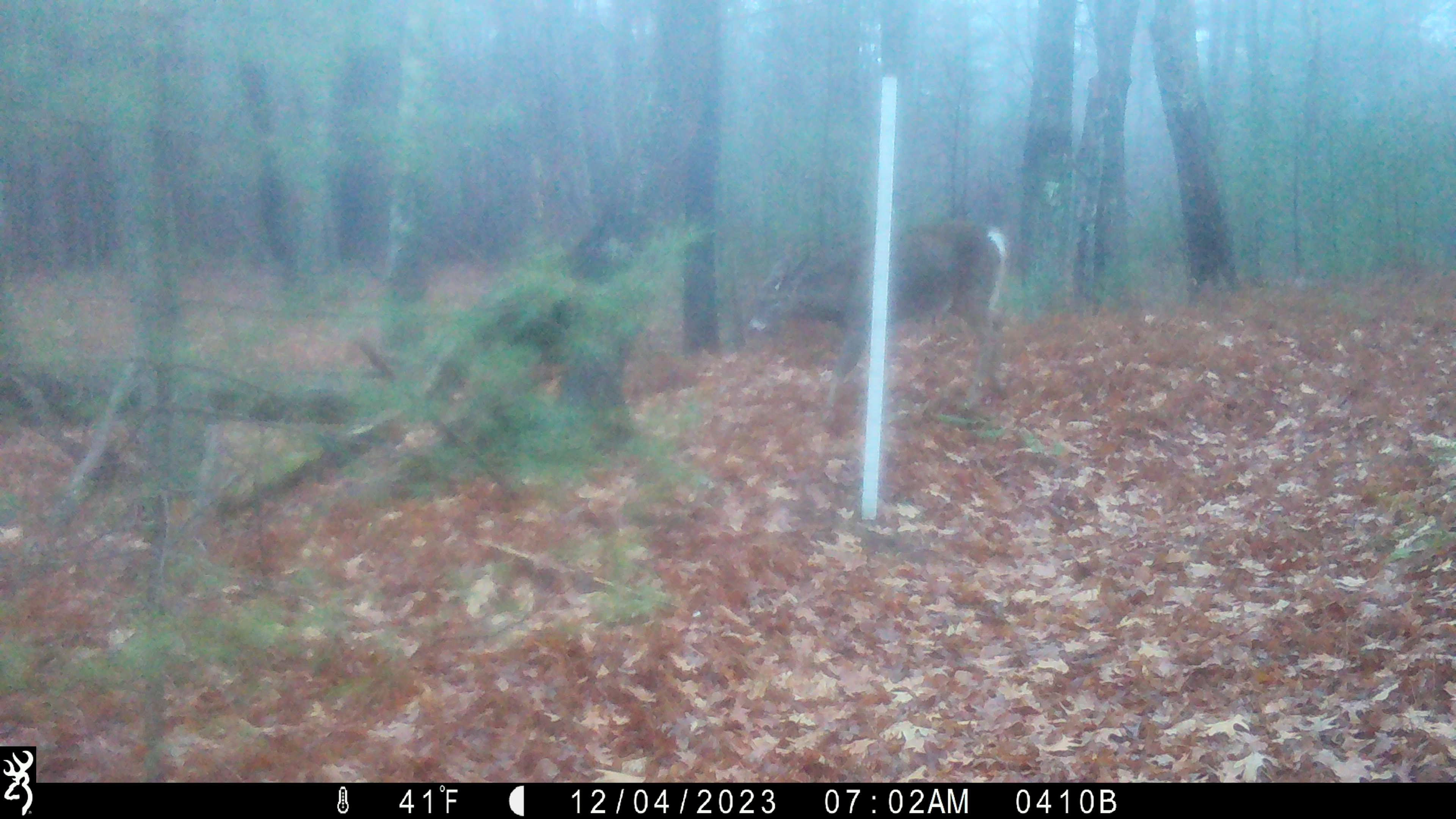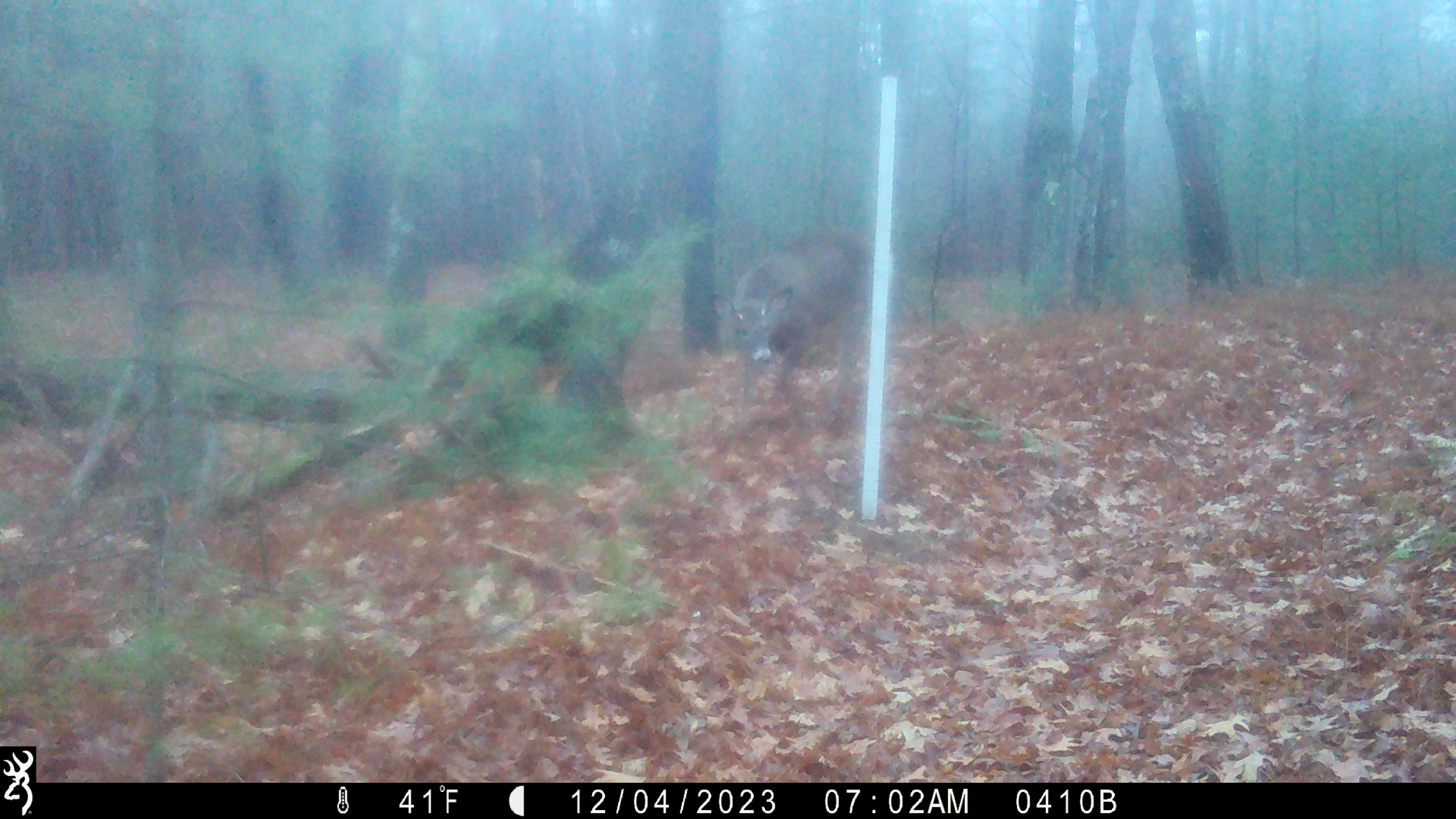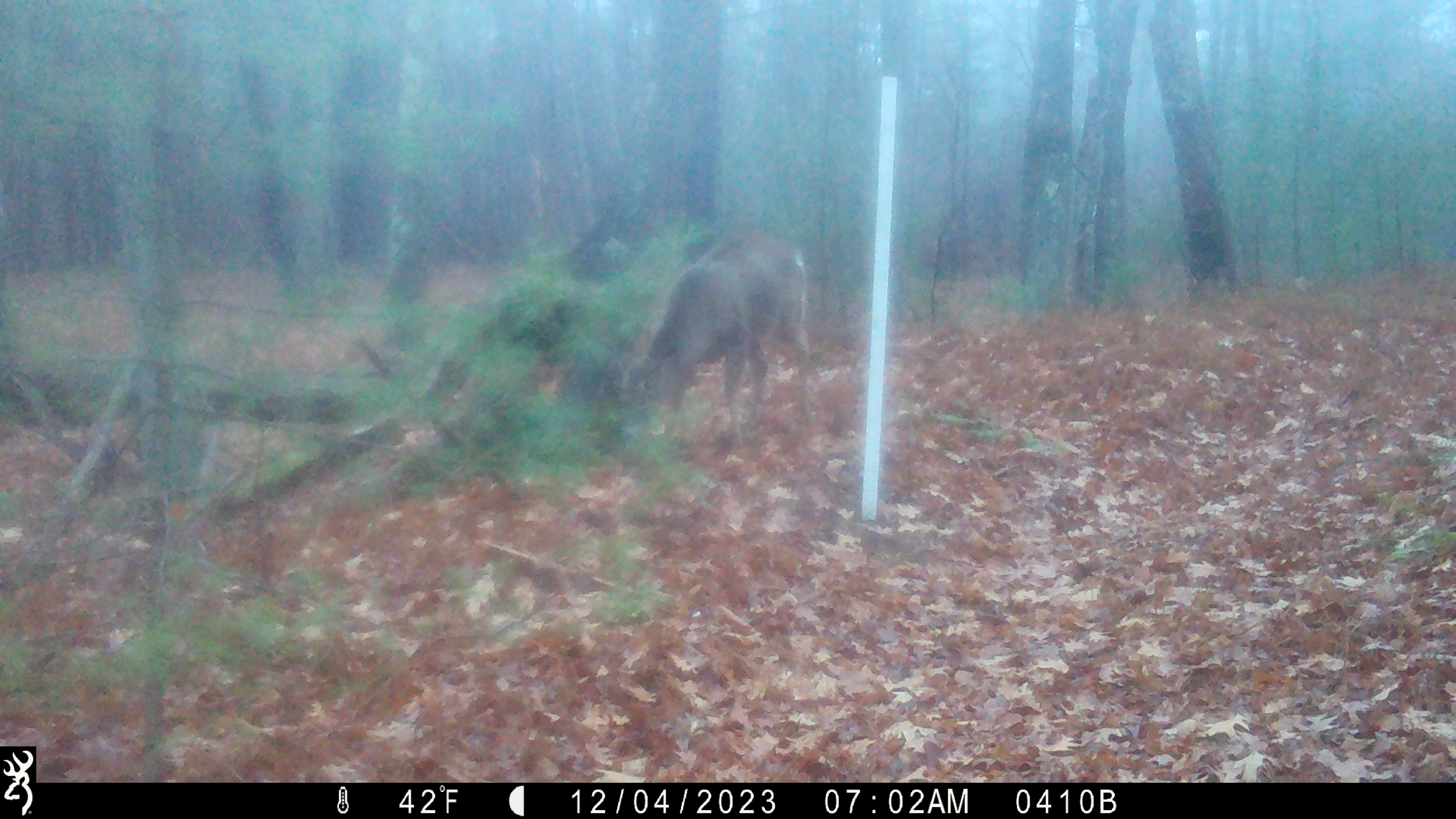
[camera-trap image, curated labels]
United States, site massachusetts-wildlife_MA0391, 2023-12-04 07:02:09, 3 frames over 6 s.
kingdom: Animalia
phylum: Chordata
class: Mammalia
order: Artiodactyla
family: Cervidae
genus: Odocoileus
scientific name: Odocoileus virginianus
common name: white-tailed deer